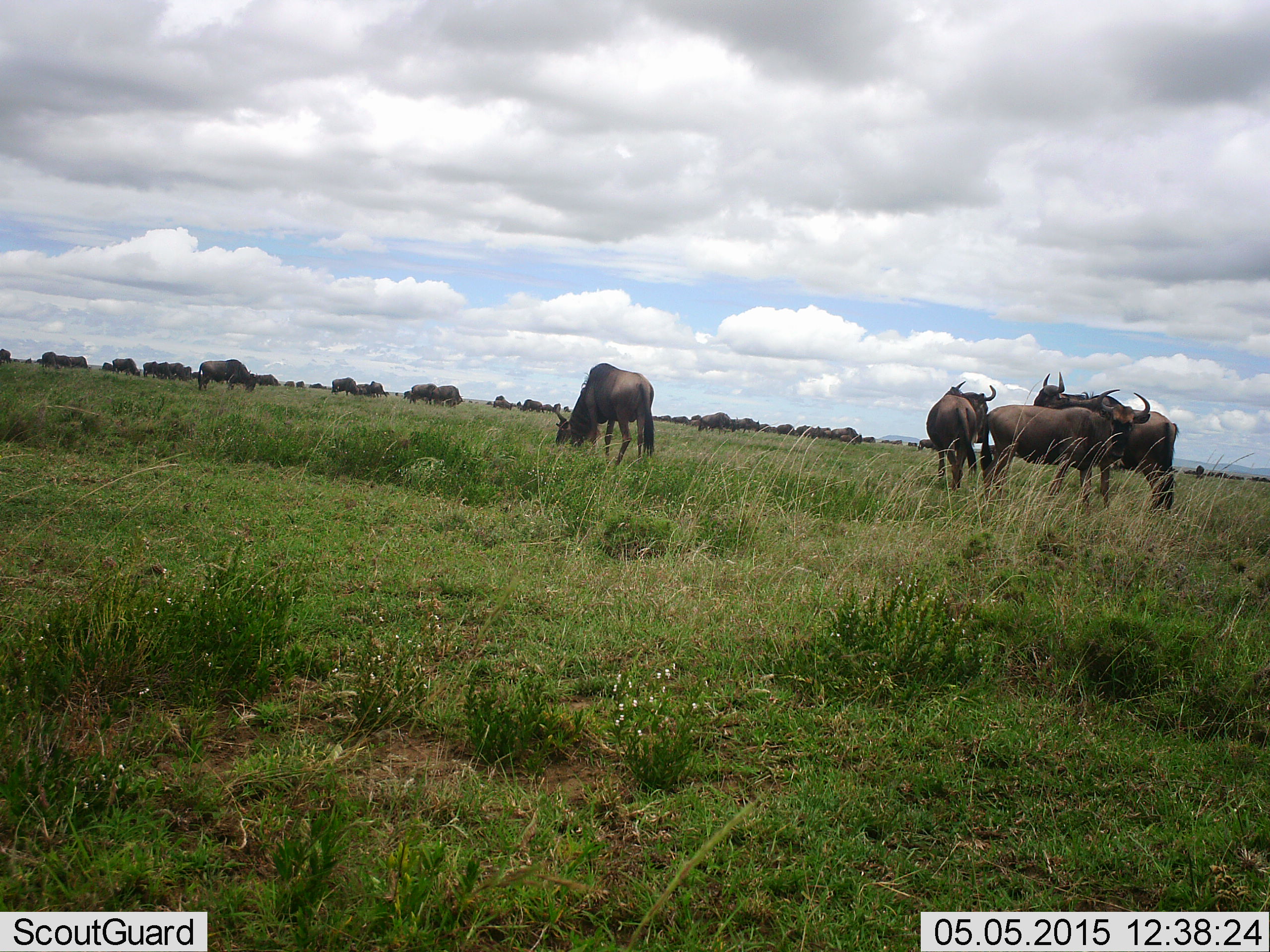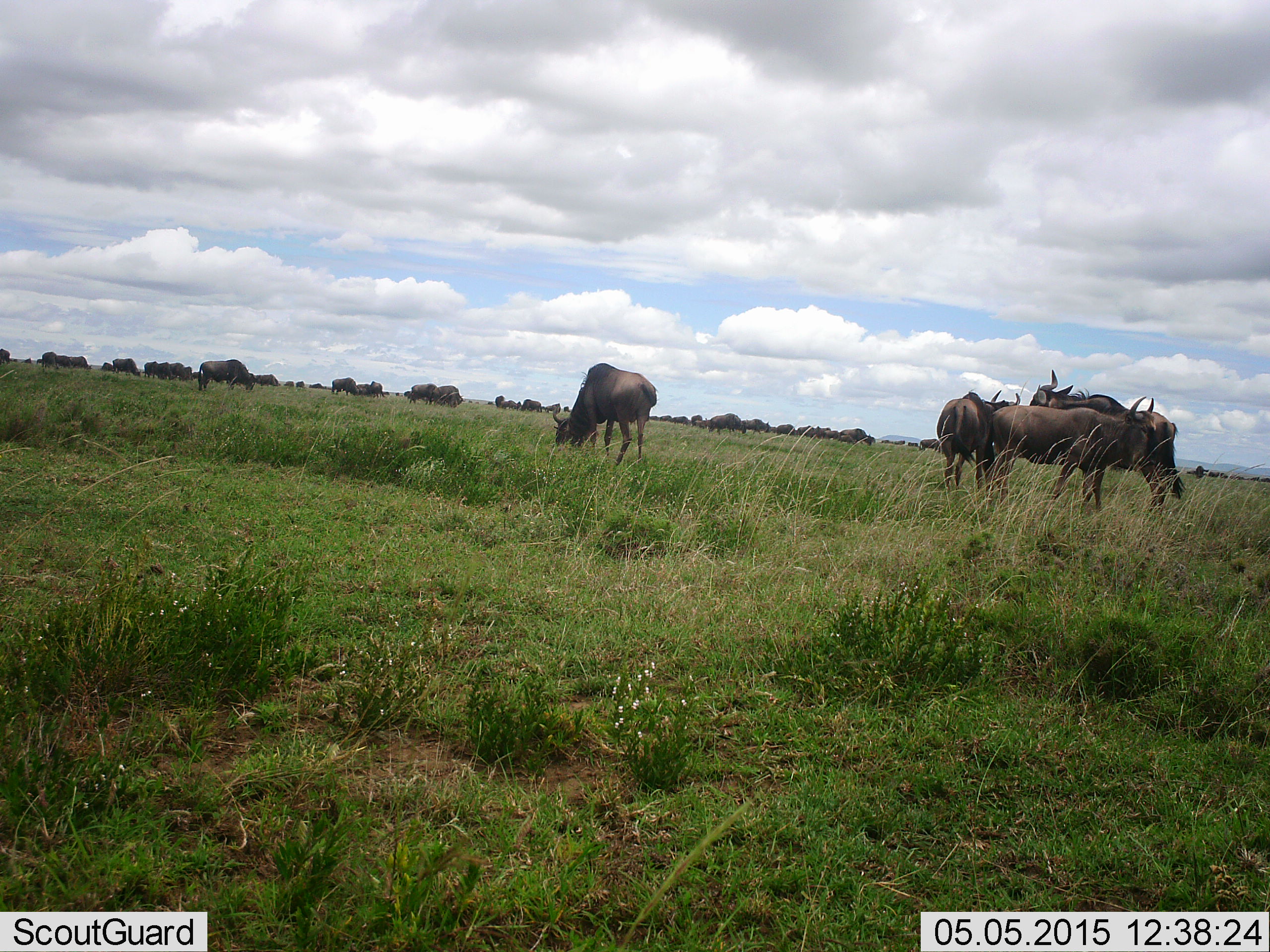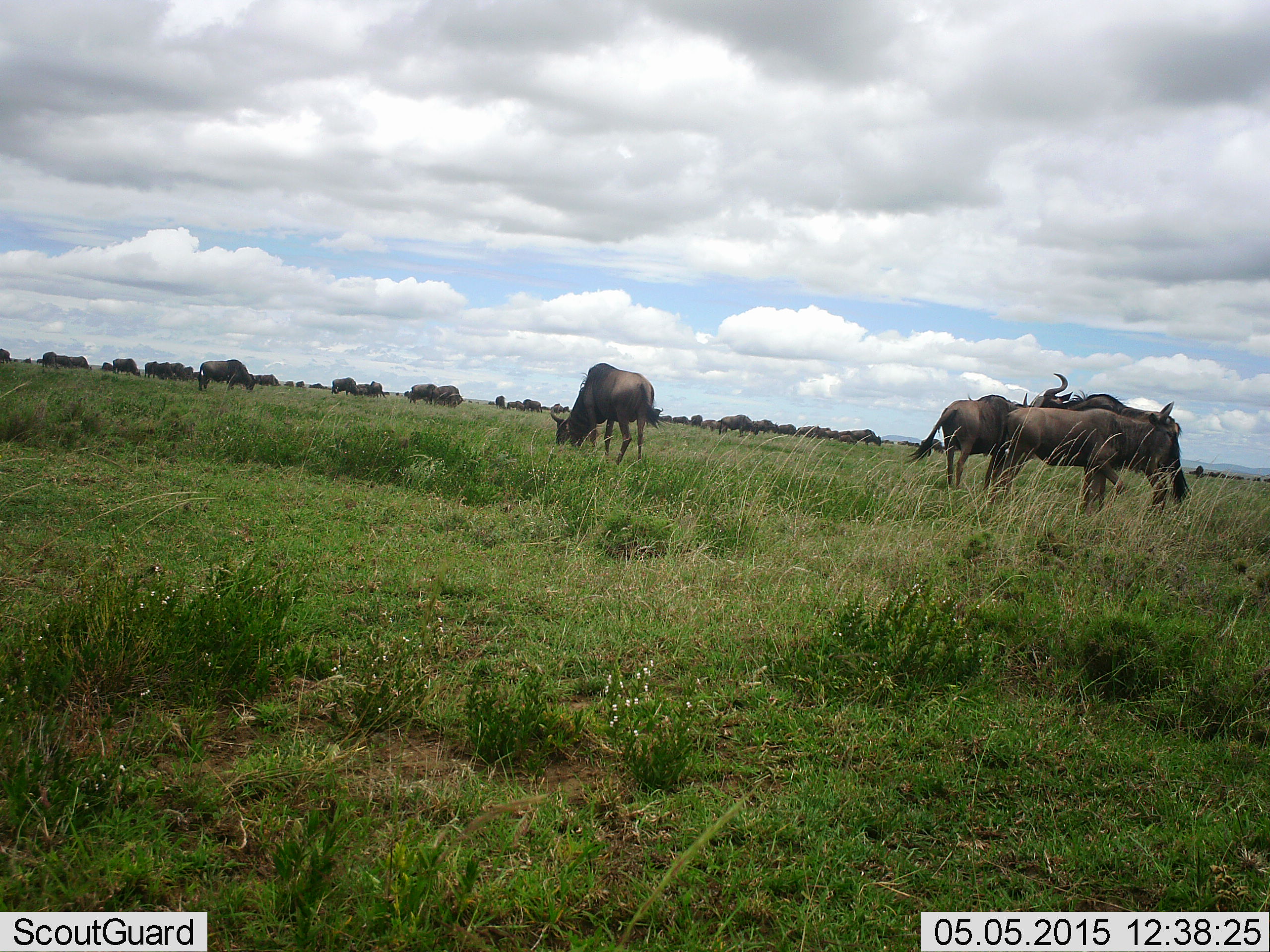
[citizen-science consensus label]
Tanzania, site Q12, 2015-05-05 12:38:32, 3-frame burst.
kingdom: Animalia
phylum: Chordata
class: Mammalia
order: Artiodactyla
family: Bovidae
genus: Connochaetes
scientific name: Connochaetes taurinus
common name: blue wildebeest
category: wildebeest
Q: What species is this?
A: Wildebeest (blue wildebeest) (Connochaetes taurinus).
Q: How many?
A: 11-50.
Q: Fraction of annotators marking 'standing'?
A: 80%.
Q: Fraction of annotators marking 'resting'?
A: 20%.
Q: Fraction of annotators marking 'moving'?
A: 50%.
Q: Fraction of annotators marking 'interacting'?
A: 10%.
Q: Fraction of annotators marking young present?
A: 0%.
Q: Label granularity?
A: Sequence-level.